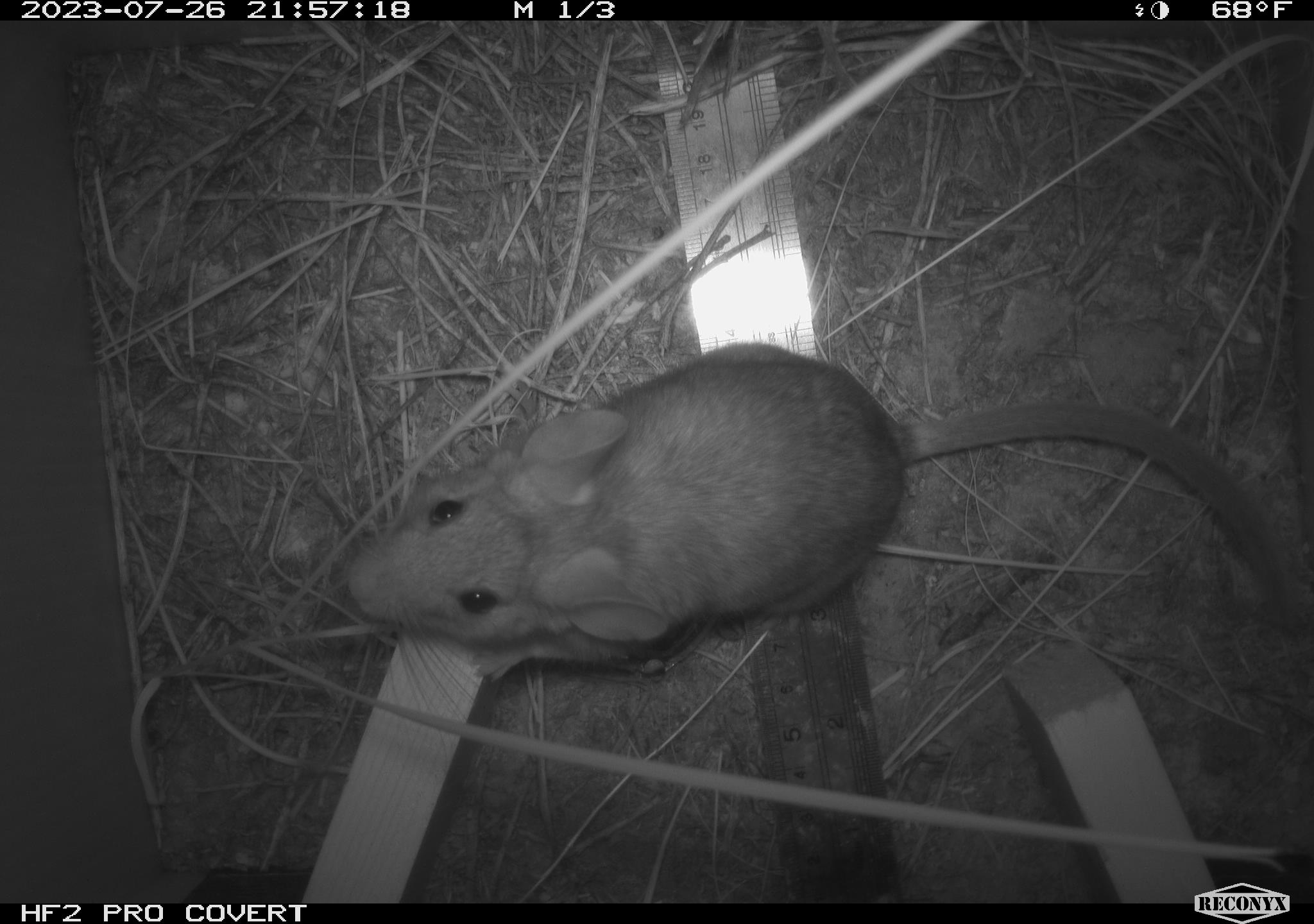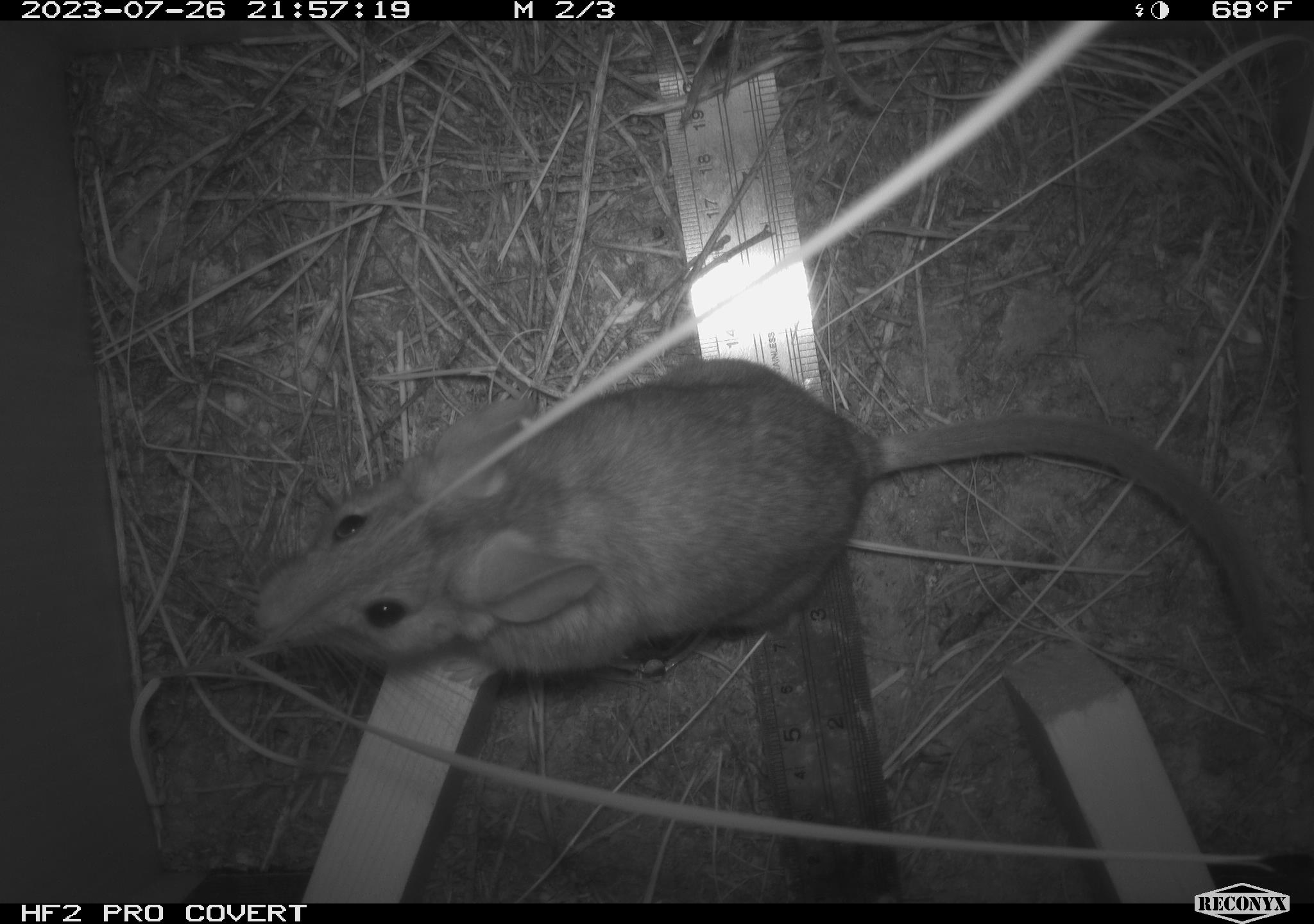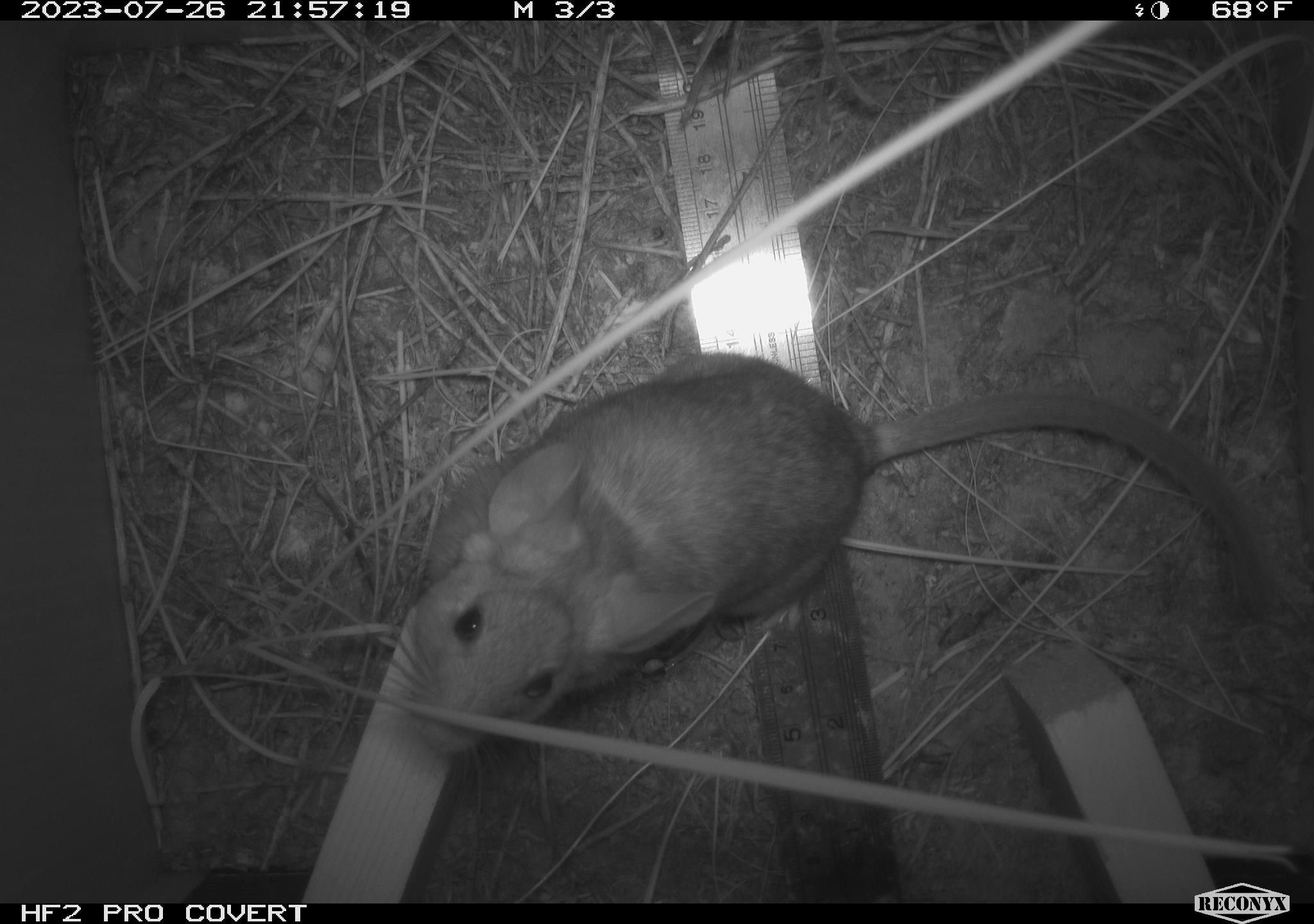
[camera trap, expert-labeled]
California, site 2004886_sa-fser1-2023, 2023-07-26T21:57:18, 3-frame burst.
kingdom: Animalia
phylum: Chordata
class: Mammalia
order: Rodentia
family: Cricetidae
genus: Neotoma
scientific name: Neotoma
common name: pack rat or woodrat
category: neotoma species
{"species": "neotoma species (pack rat or woodrat) (Neotoma)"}